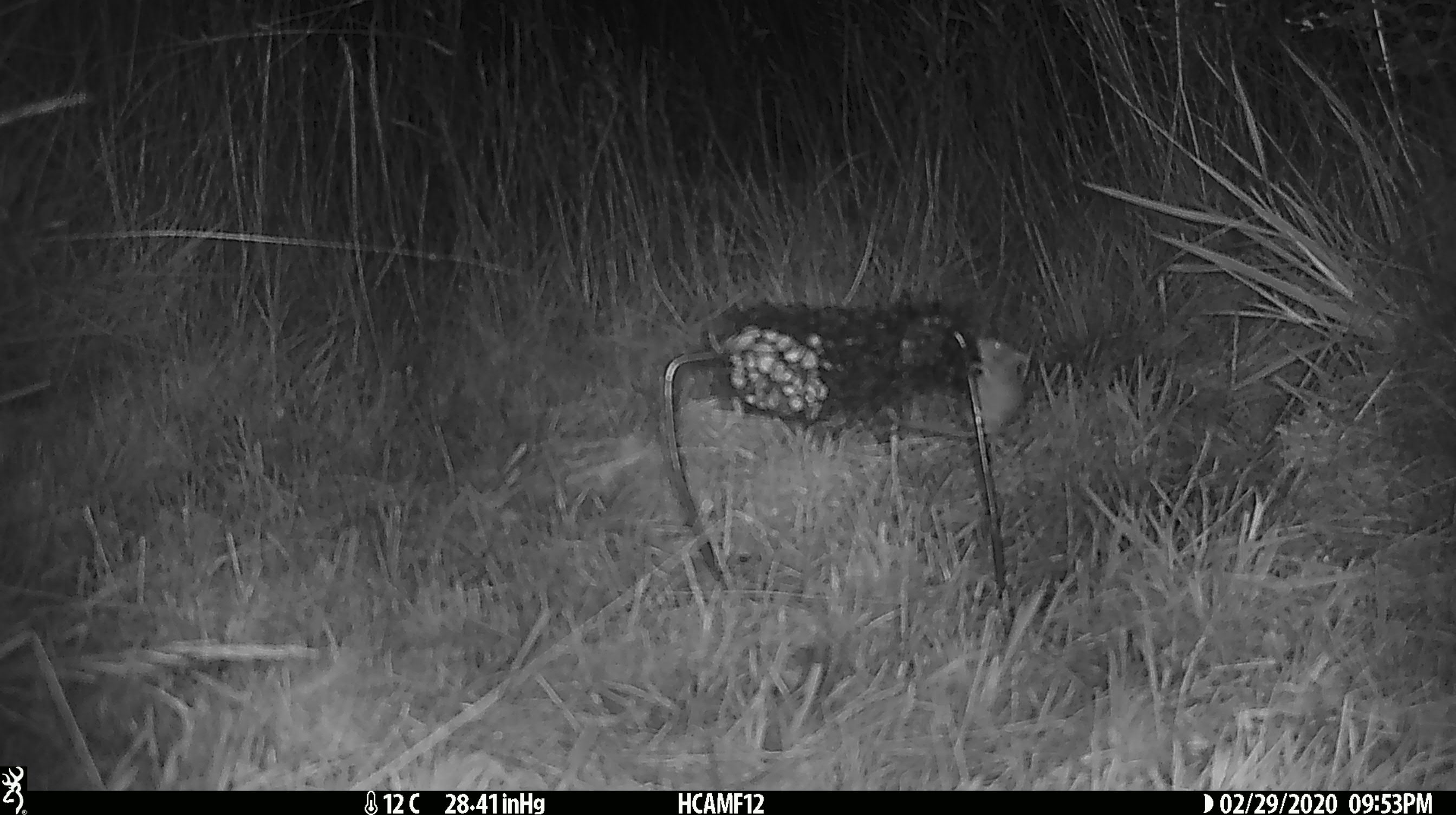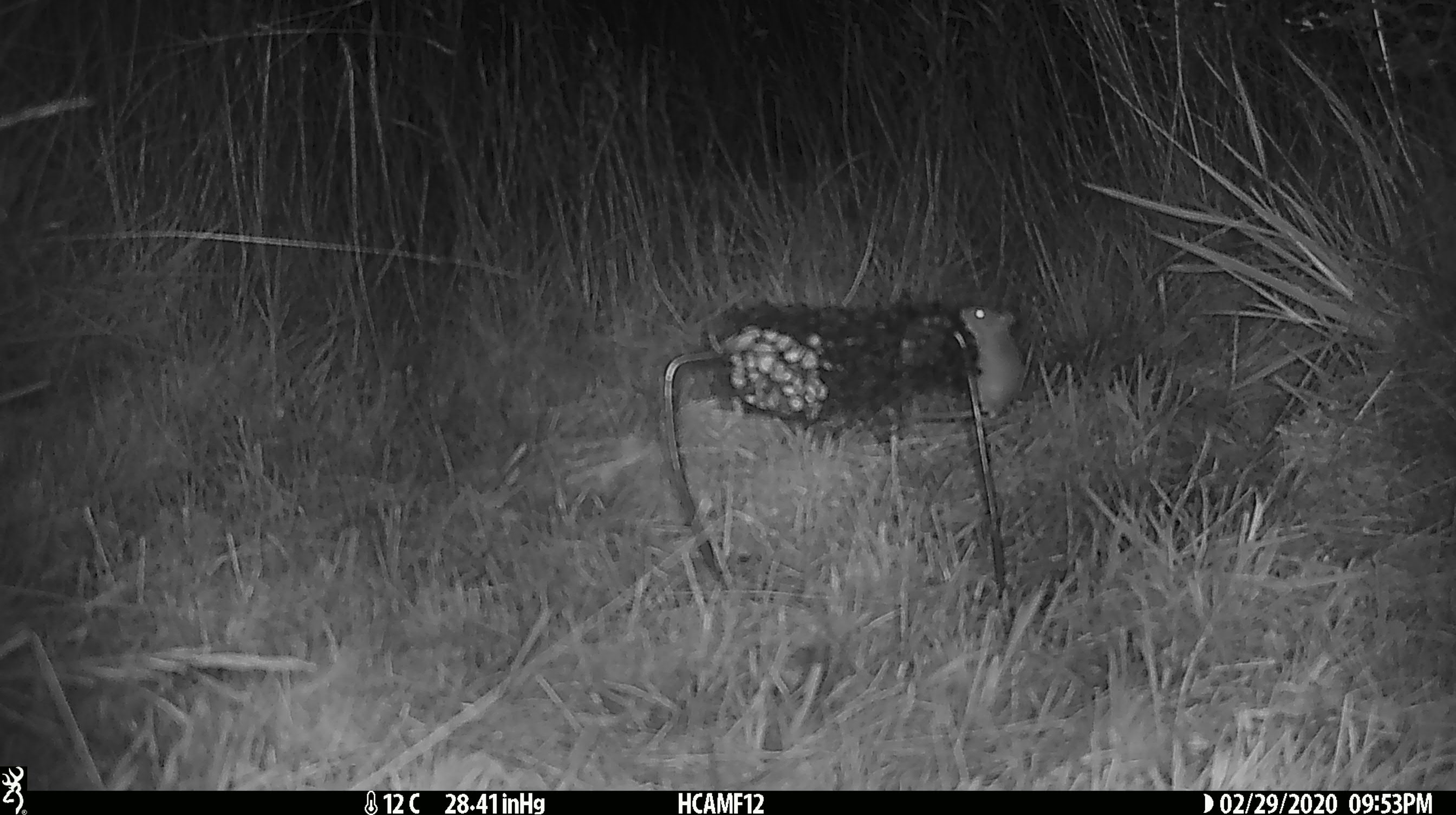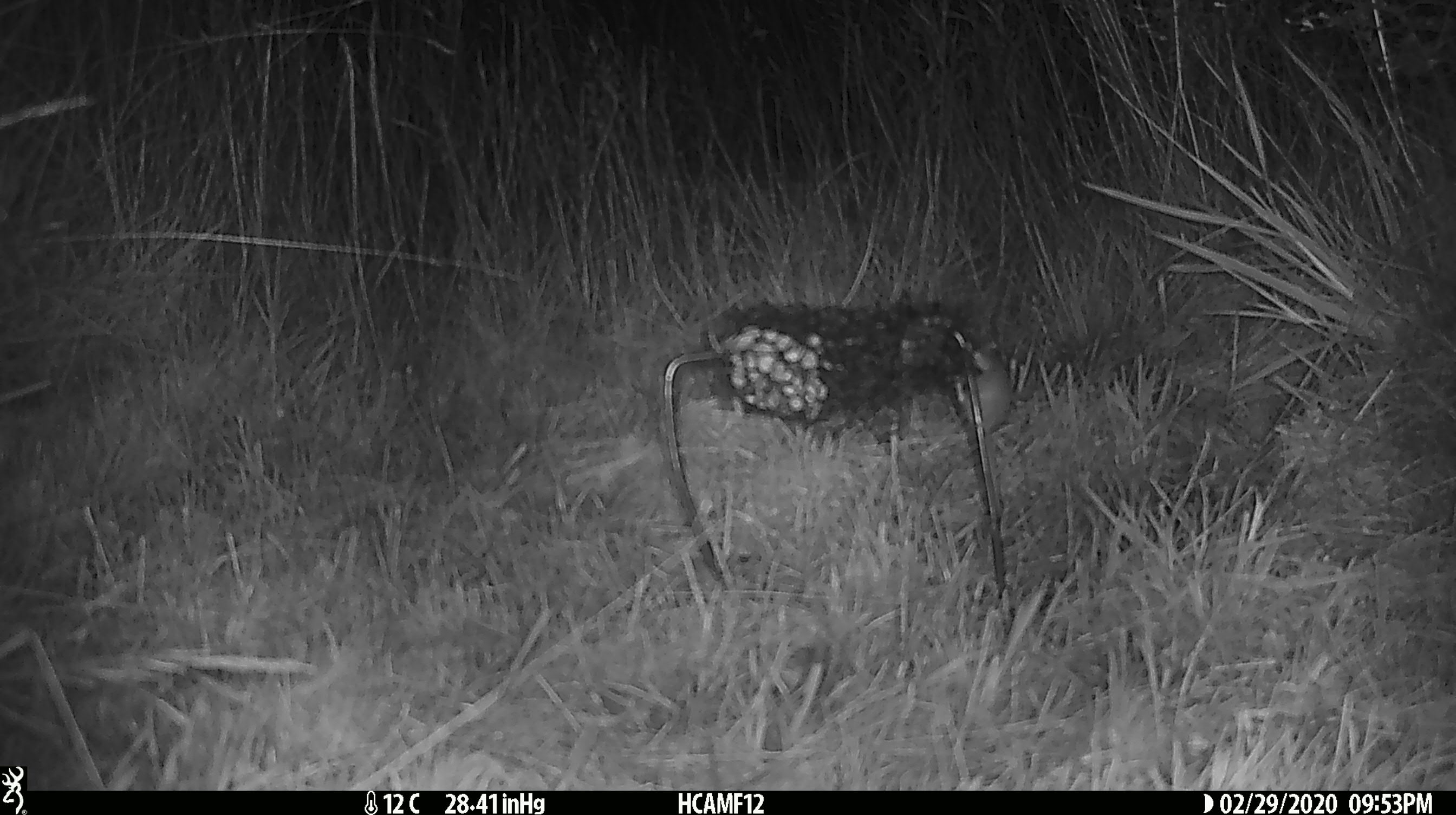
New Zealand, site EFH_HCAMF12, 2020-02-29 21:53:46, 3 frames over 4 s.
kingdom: Animalia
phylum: Chordata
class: Mammalia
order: Rodentia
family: Muridae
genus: Mus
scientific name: Mus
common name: mouse